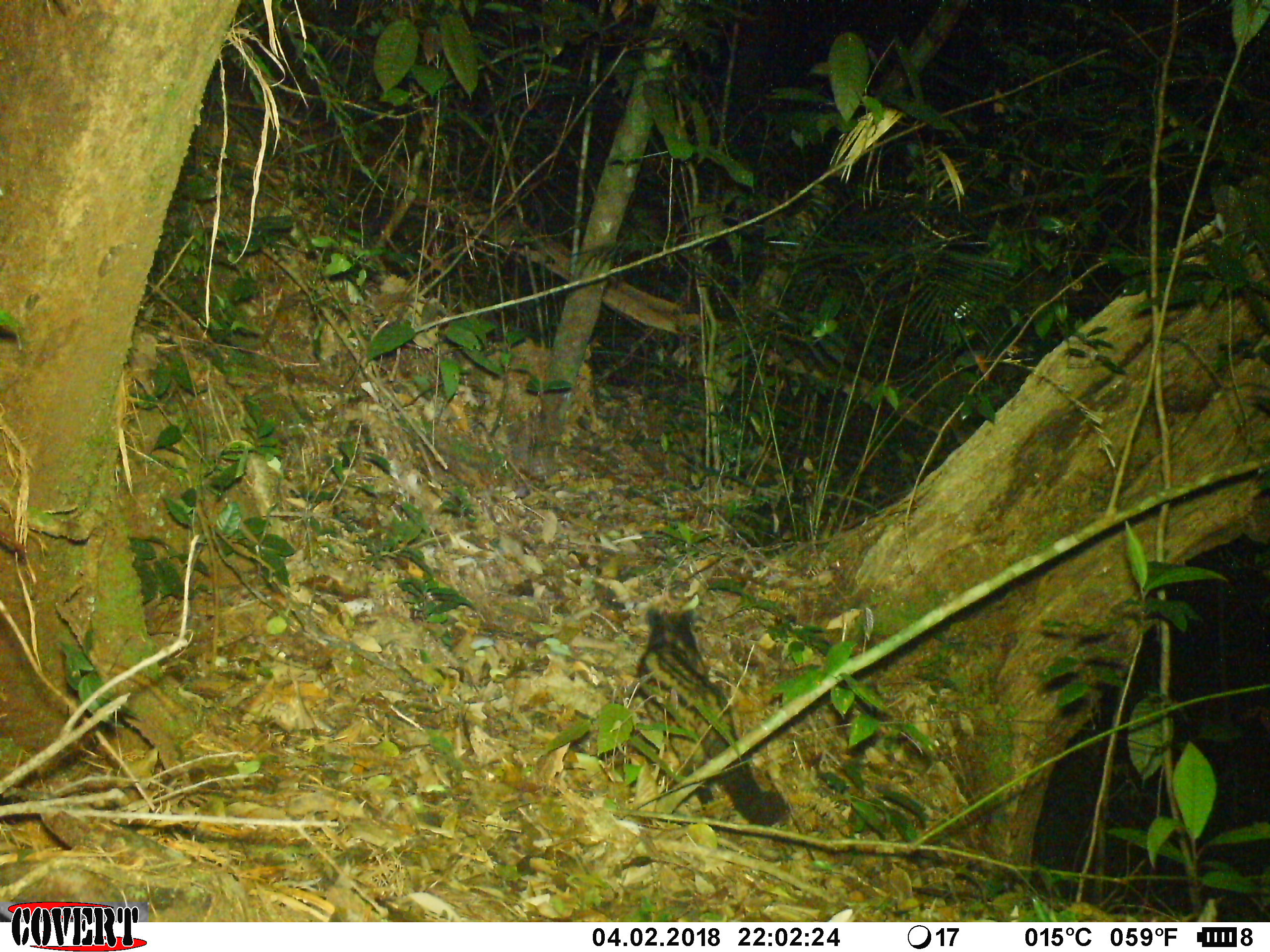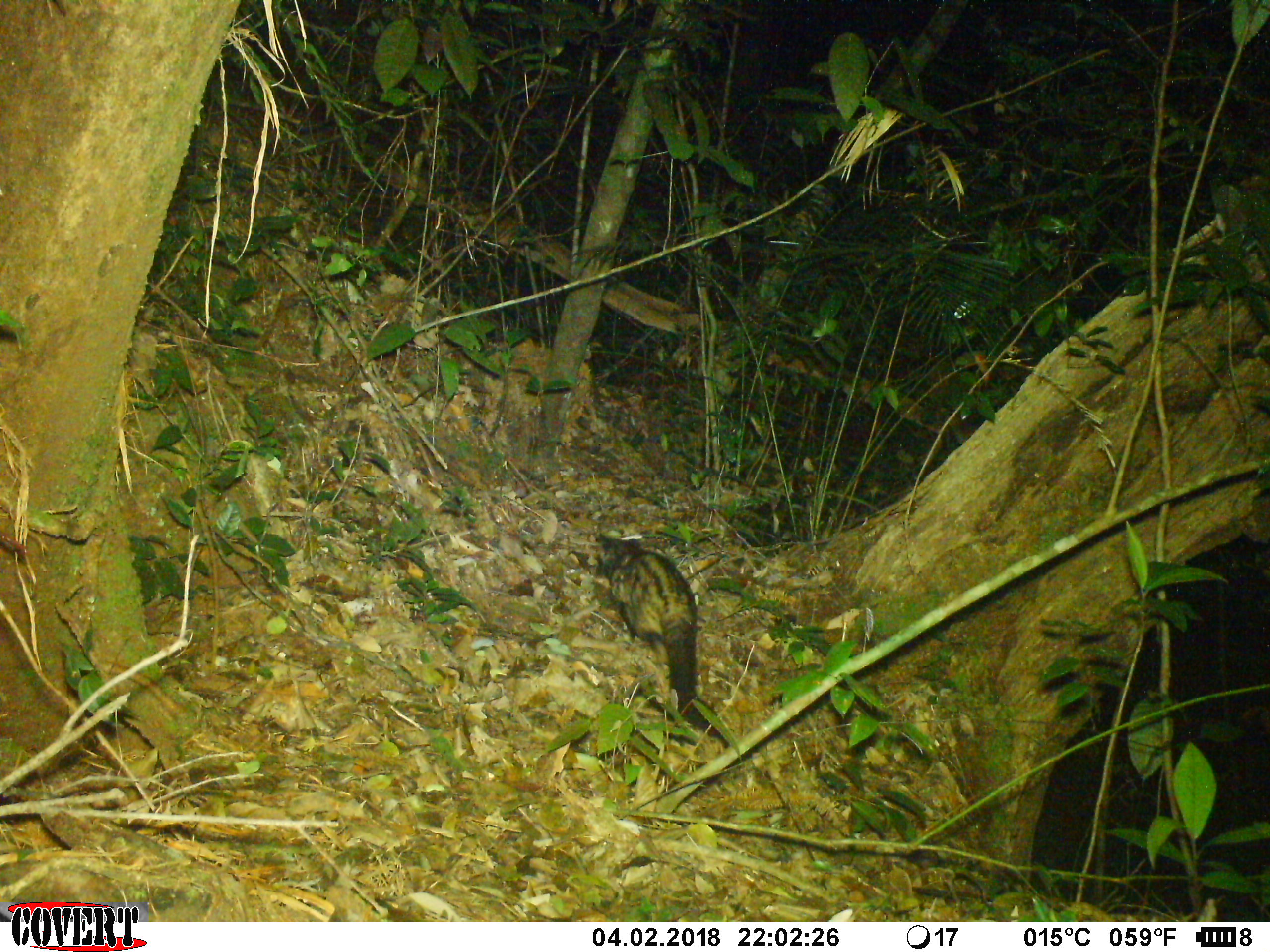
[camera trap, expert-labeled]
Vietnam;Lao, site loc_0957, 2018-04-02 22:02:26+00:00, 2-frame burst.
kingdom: Animalia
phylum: Chordata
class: Mammalia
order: Carnivora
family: Viverridae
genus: Paradoxurus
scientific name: Paradoxurus hermaphroditus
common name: common palm civet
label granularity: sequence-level